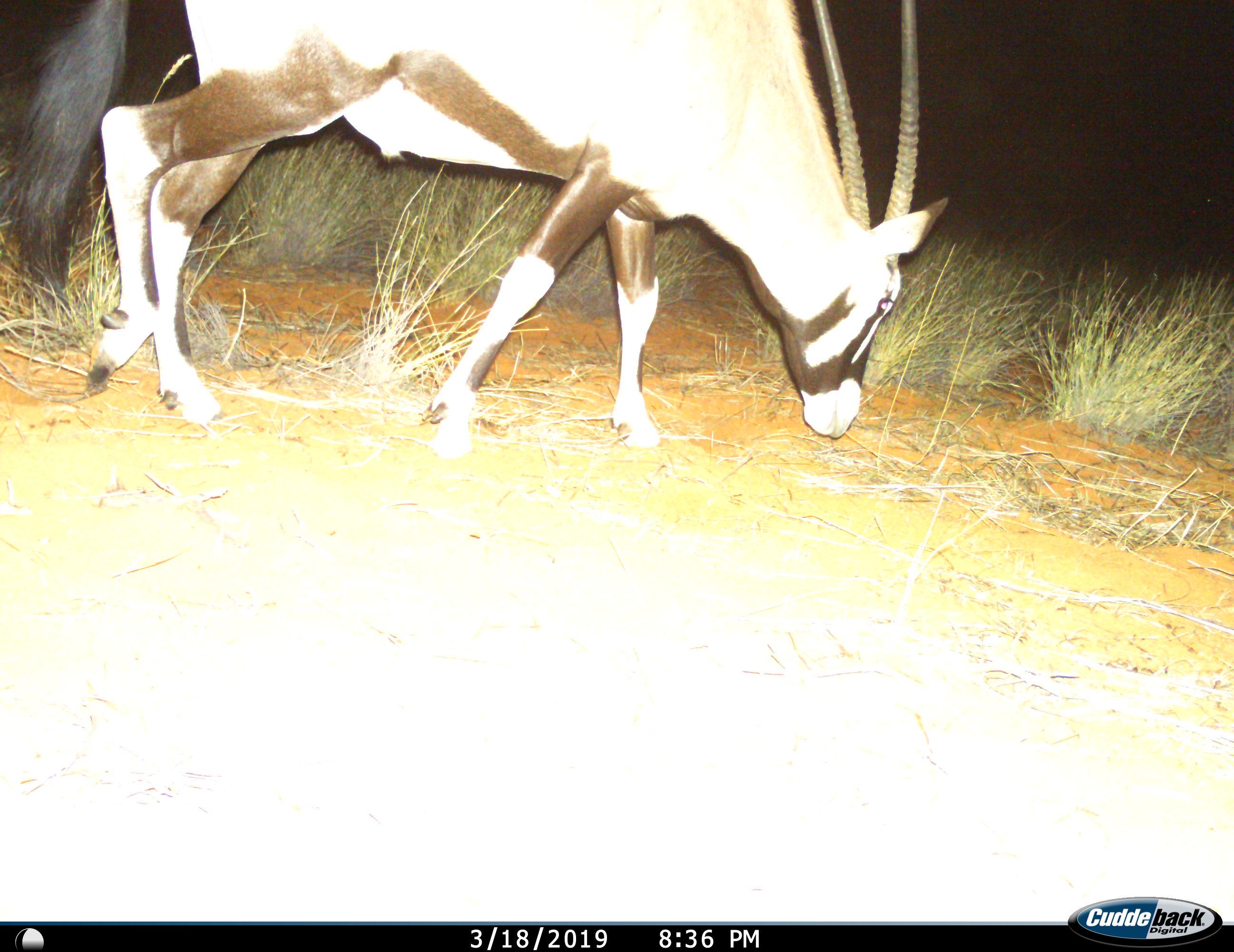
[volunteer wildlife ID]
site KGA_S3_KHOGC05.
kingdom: Animalia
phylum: Chordata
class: Mammalia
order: Artiodactyla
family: Bovidae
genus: Oryx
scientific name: Oryx gazella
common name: gemsbok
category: oryx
Oryx (gemsbok) (Oryx gazella), count 1. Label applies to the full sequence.